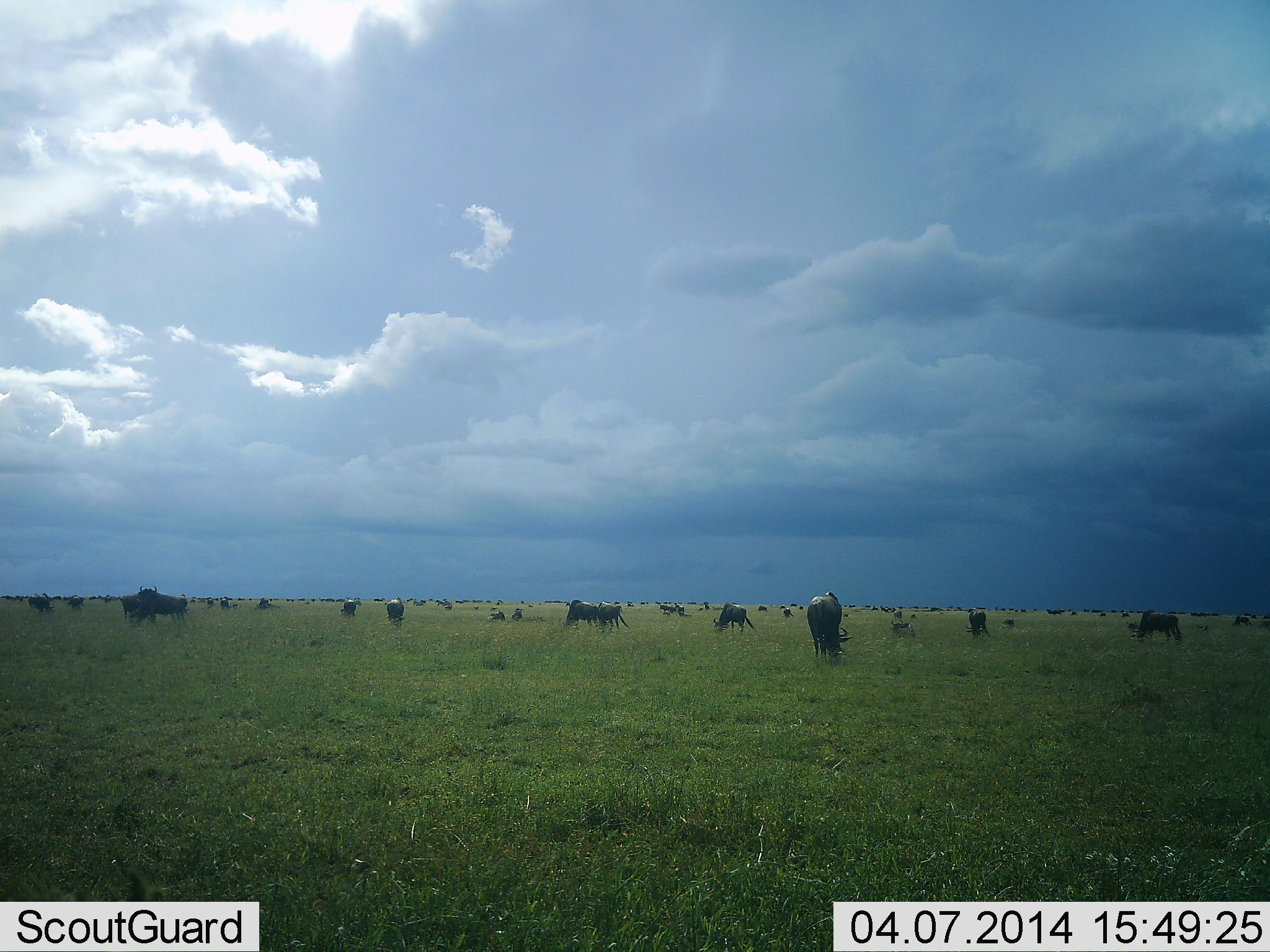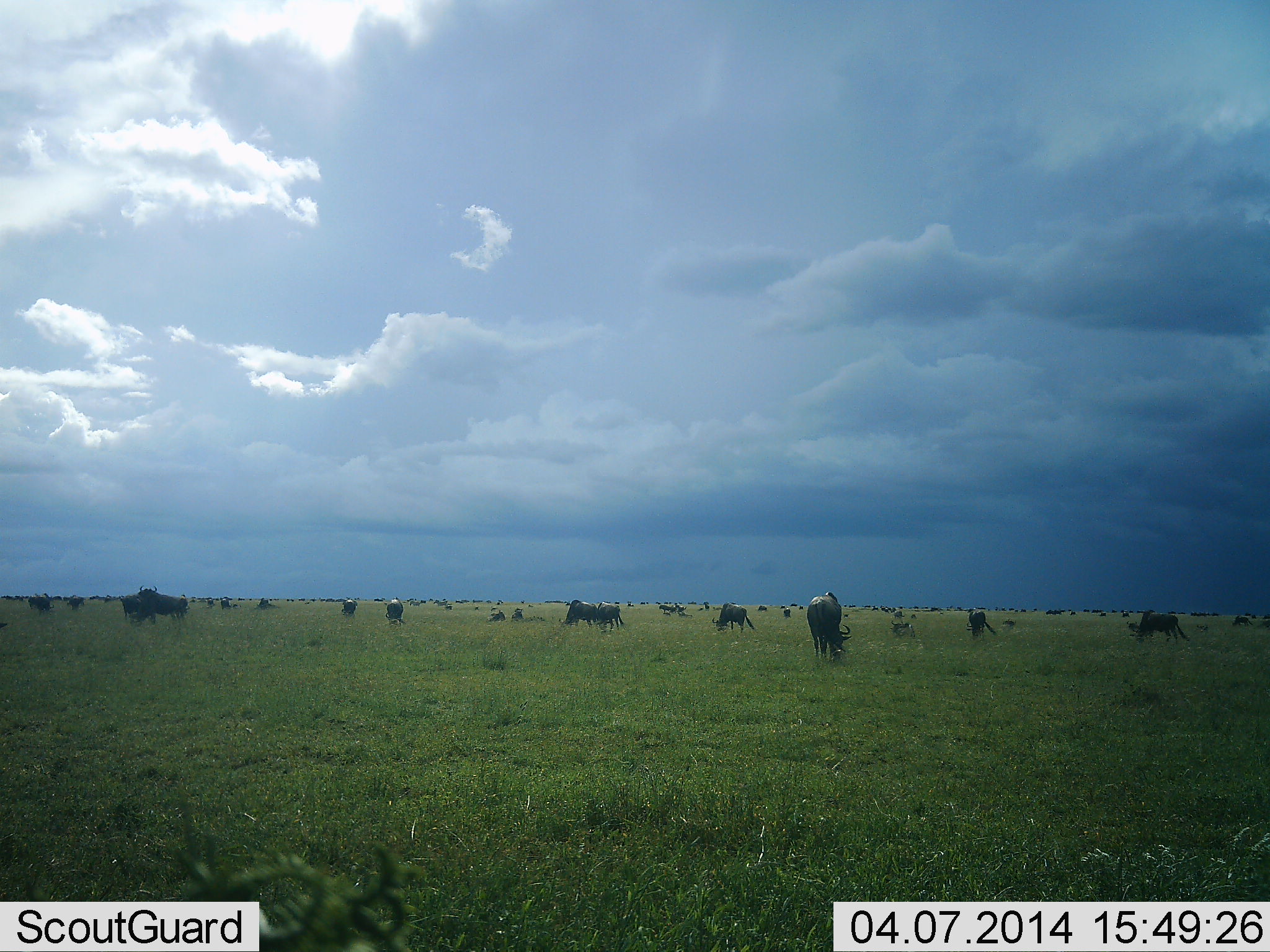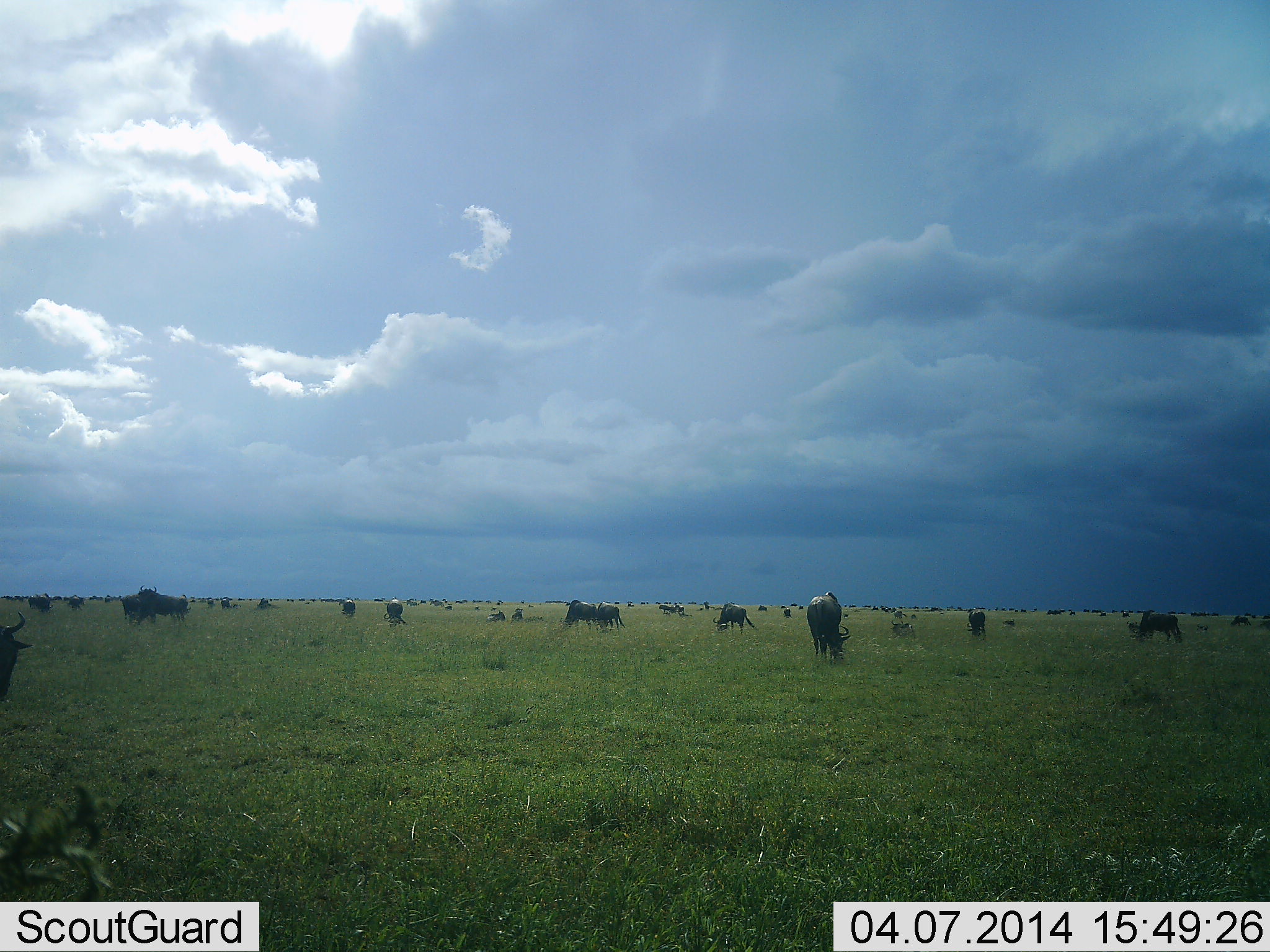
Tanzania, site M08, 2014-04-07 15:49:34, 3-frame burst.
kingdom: Animalia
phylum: Chordata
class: Mammalia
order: Artiodactyla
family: Bovidae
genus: Connochaetes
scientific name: Connochaetes taurinus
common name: blue wildebeest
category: wildebeest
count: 11-50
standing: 70%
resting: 0%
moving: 10%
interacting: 0%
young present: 0%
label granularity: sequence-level